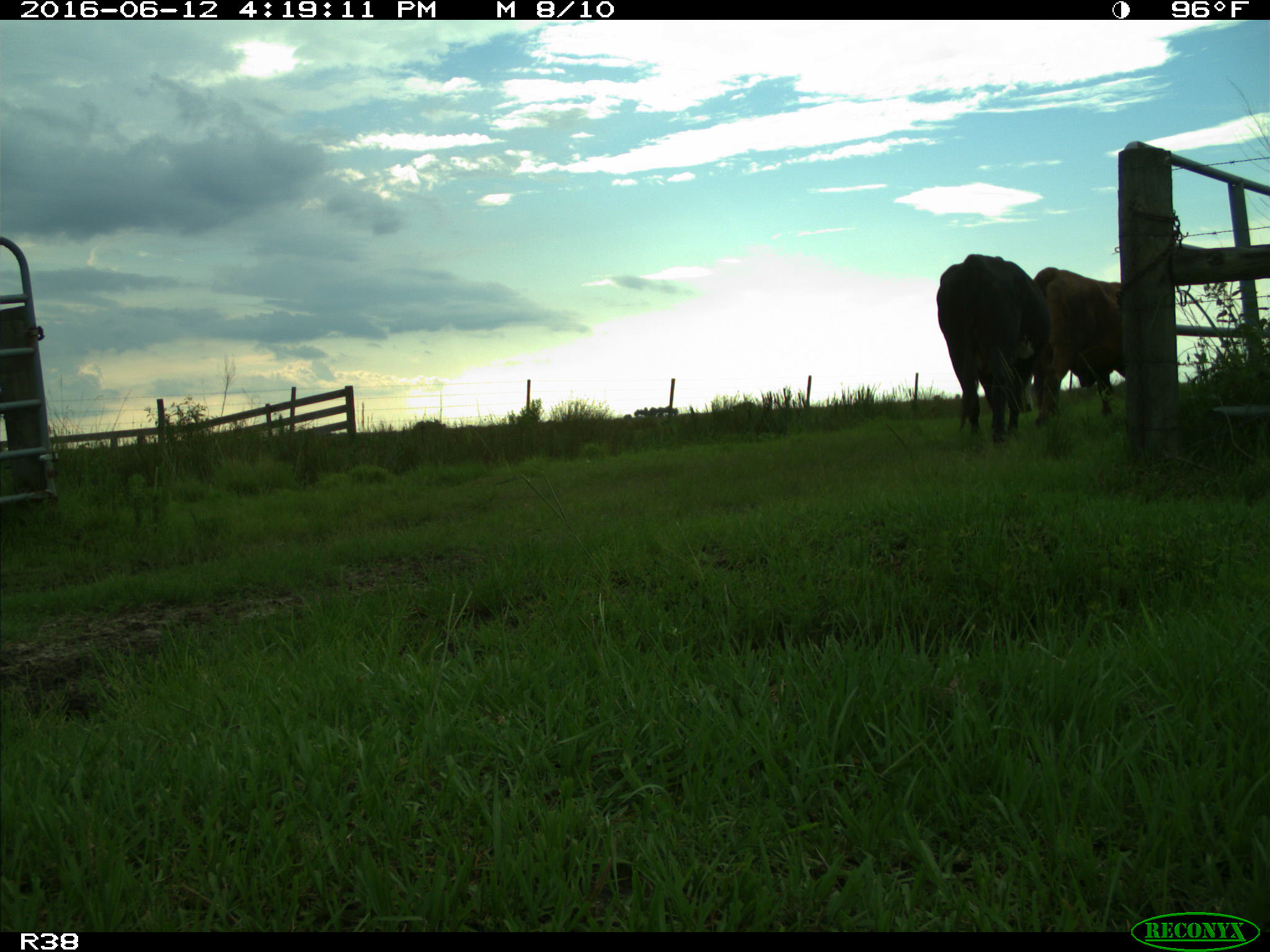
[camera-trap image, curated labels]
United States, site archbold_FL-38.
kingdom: Animalia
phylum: Chordata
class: Mammalia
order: Artiodactyla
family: Bovidae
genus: Bos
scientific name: Bos taurus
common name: domestic cow